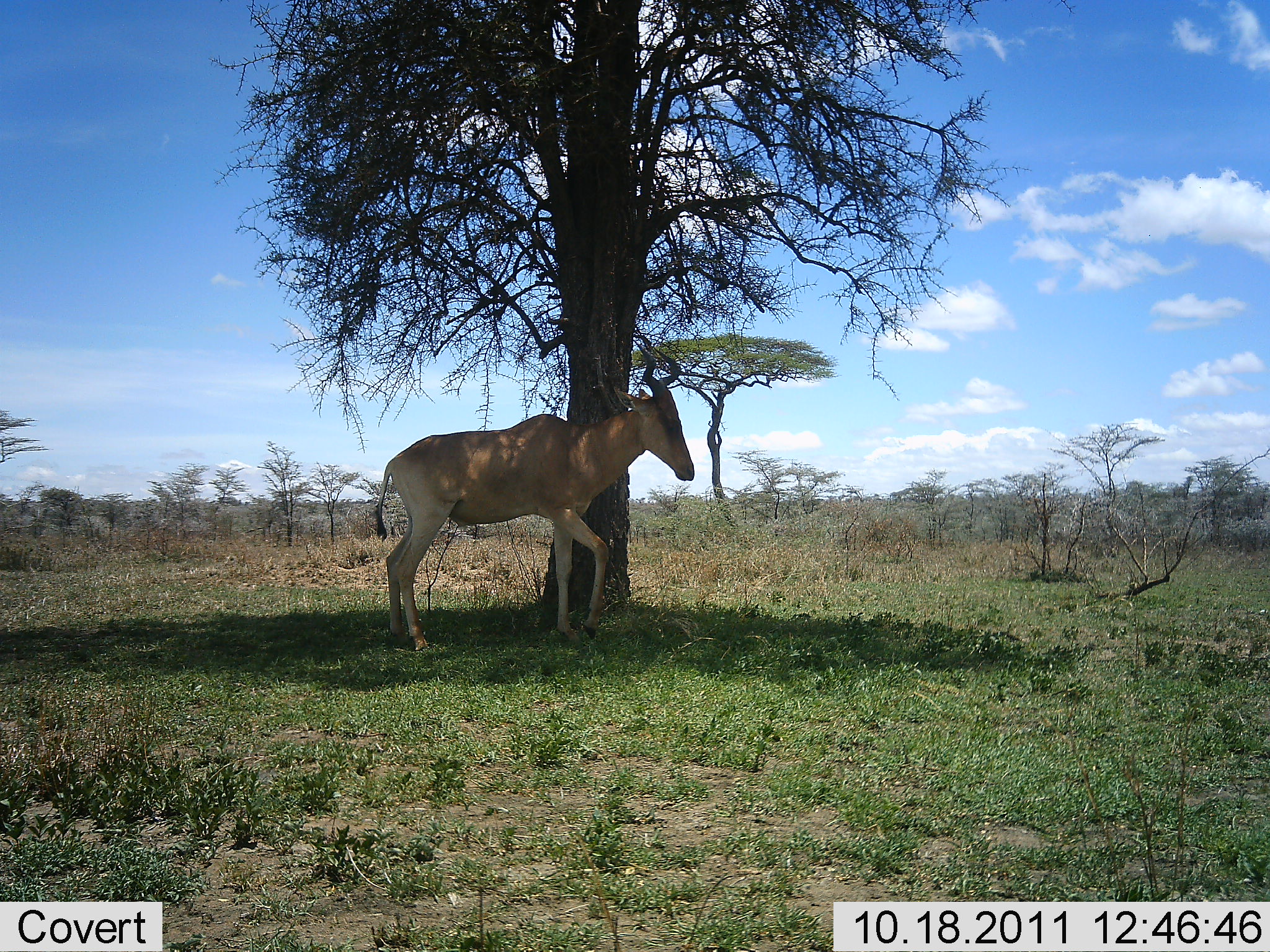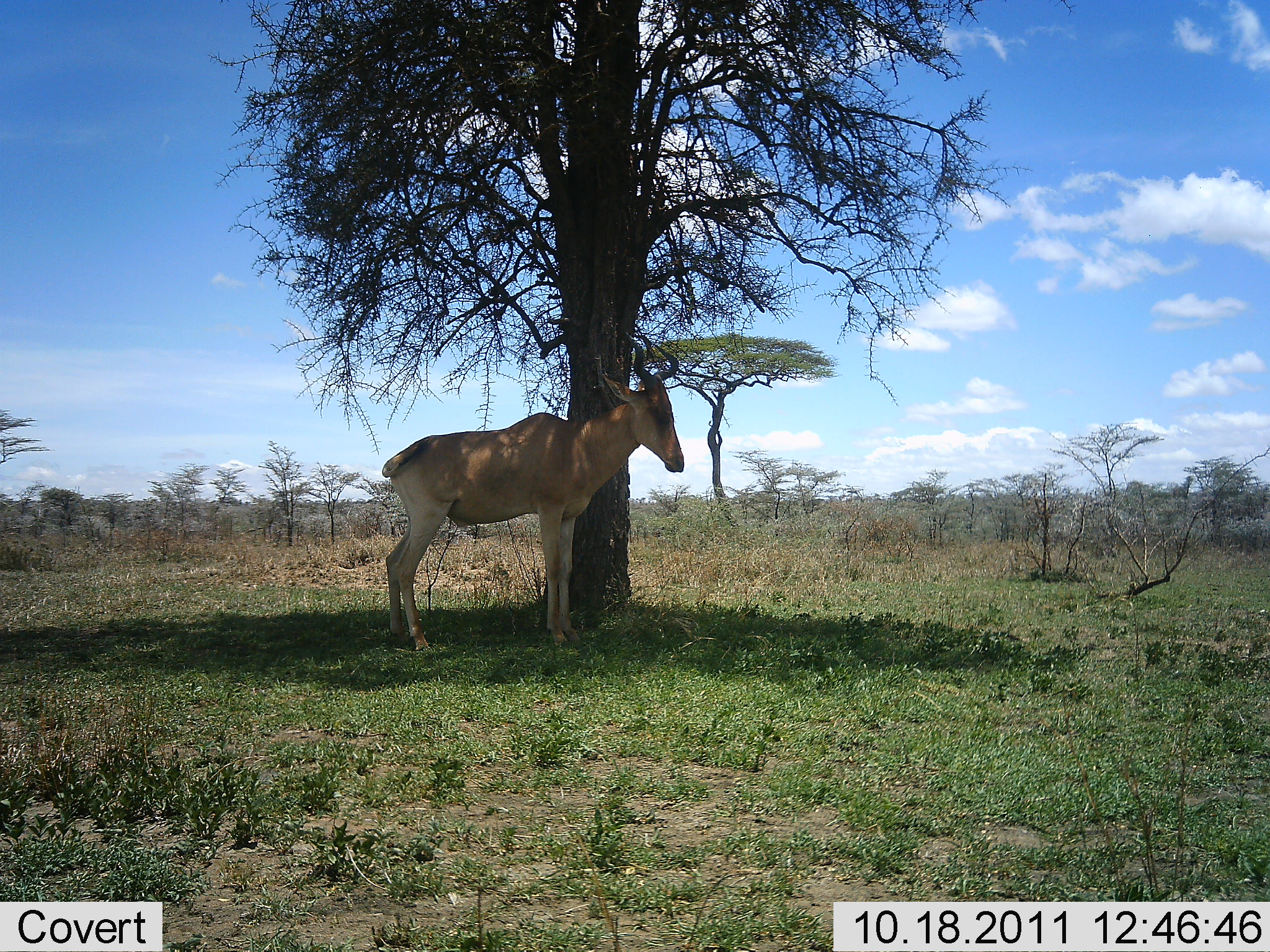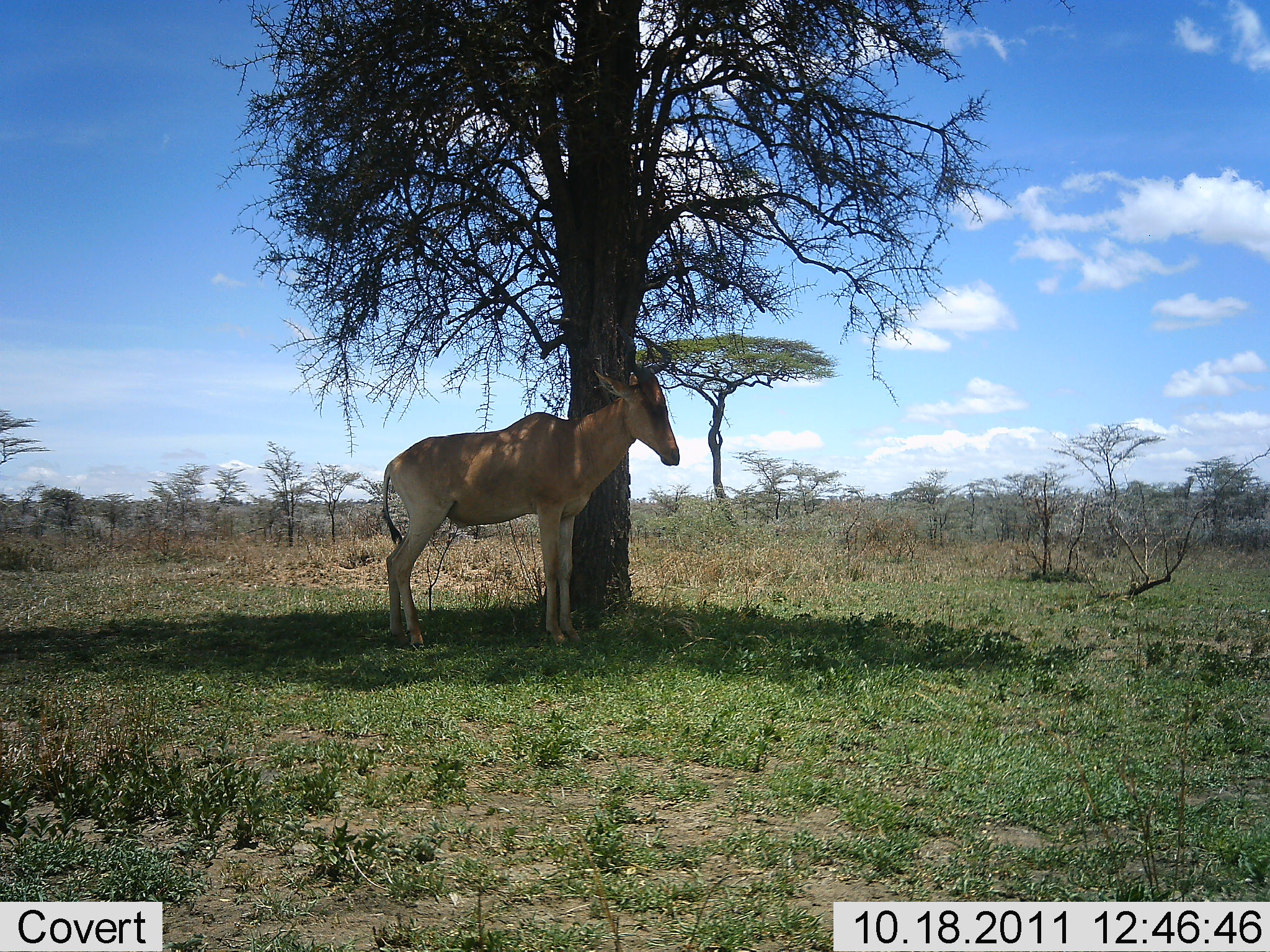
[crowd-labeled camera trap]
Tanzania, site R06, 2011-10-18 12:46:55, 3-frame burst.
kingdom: Animalia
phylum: Chordata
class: Mammalia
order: Artiodactyla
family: Bovidae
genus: Alcelaphus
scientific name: Alcelaphus buselaphus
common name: hartebeest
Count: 1.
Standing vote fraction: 85%.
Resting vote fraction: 8%.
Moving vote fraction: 38%.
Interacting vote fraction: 0%.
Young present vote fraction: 0%.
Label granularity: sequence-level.